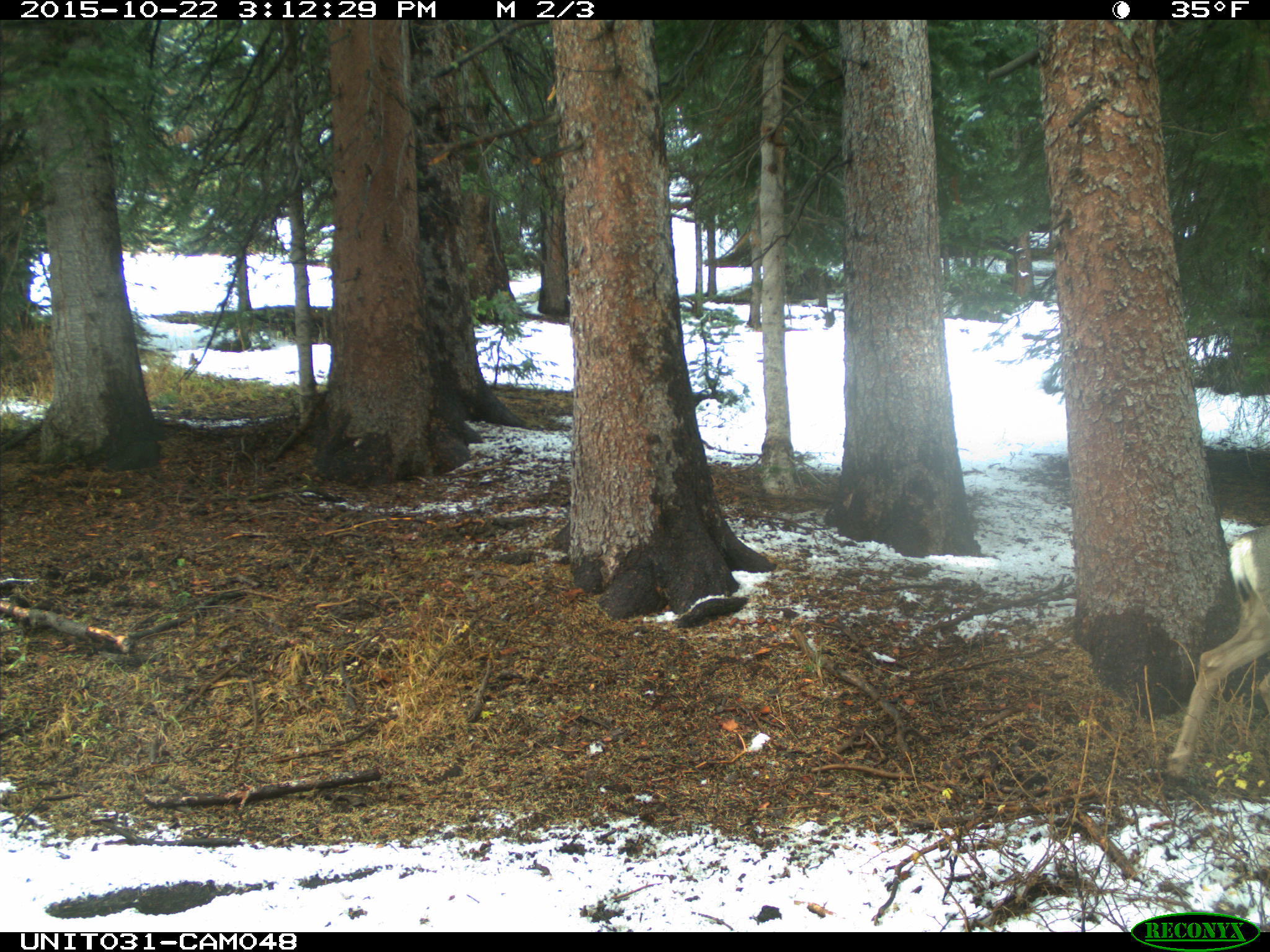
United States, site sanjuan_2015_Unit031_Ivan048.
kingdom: Animalia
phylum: Chordata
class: Mammalia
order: Artiodactyla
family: Cervidae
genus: Odocoileus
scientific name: Odocoileus hemionus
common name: mule deer